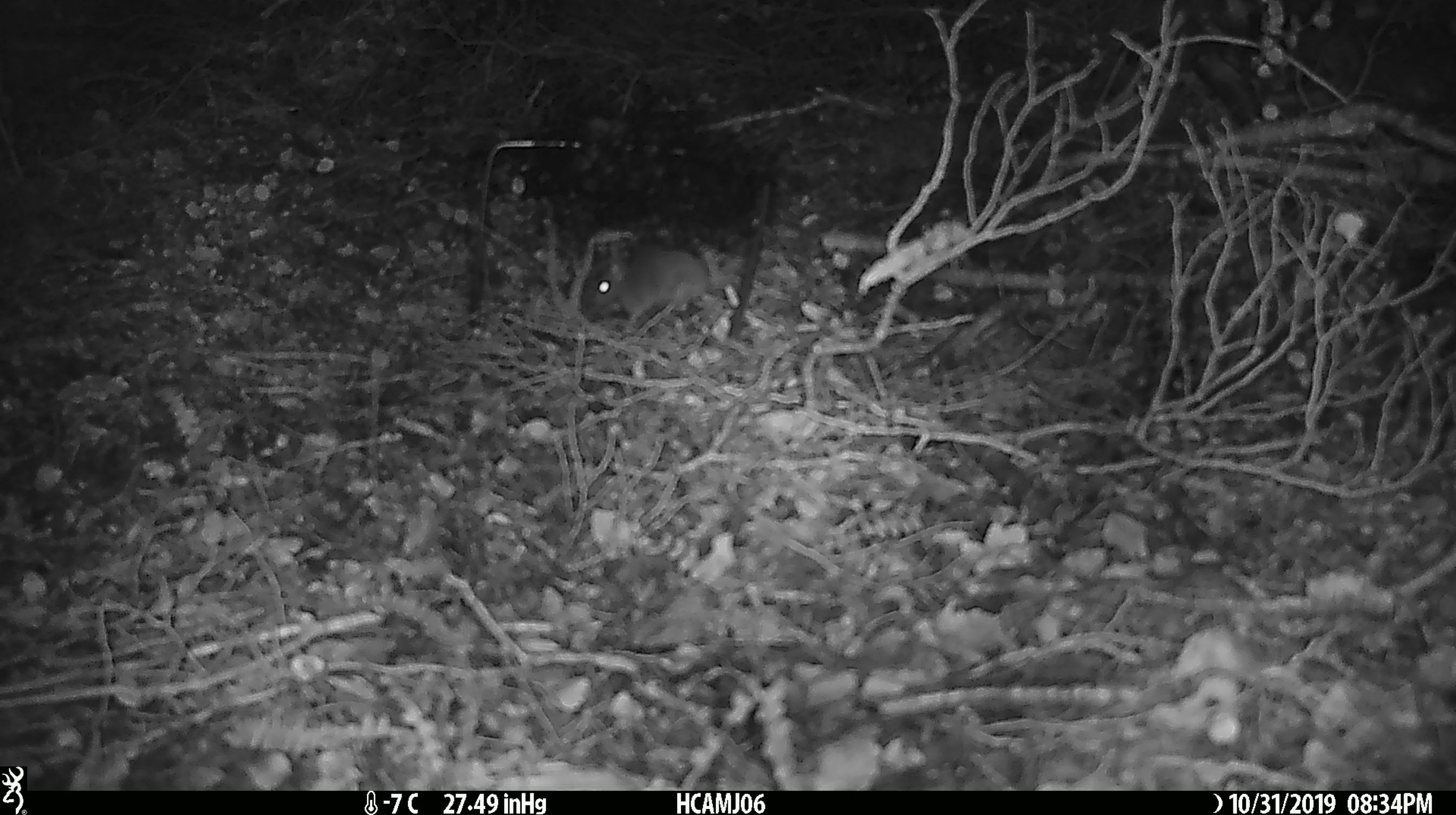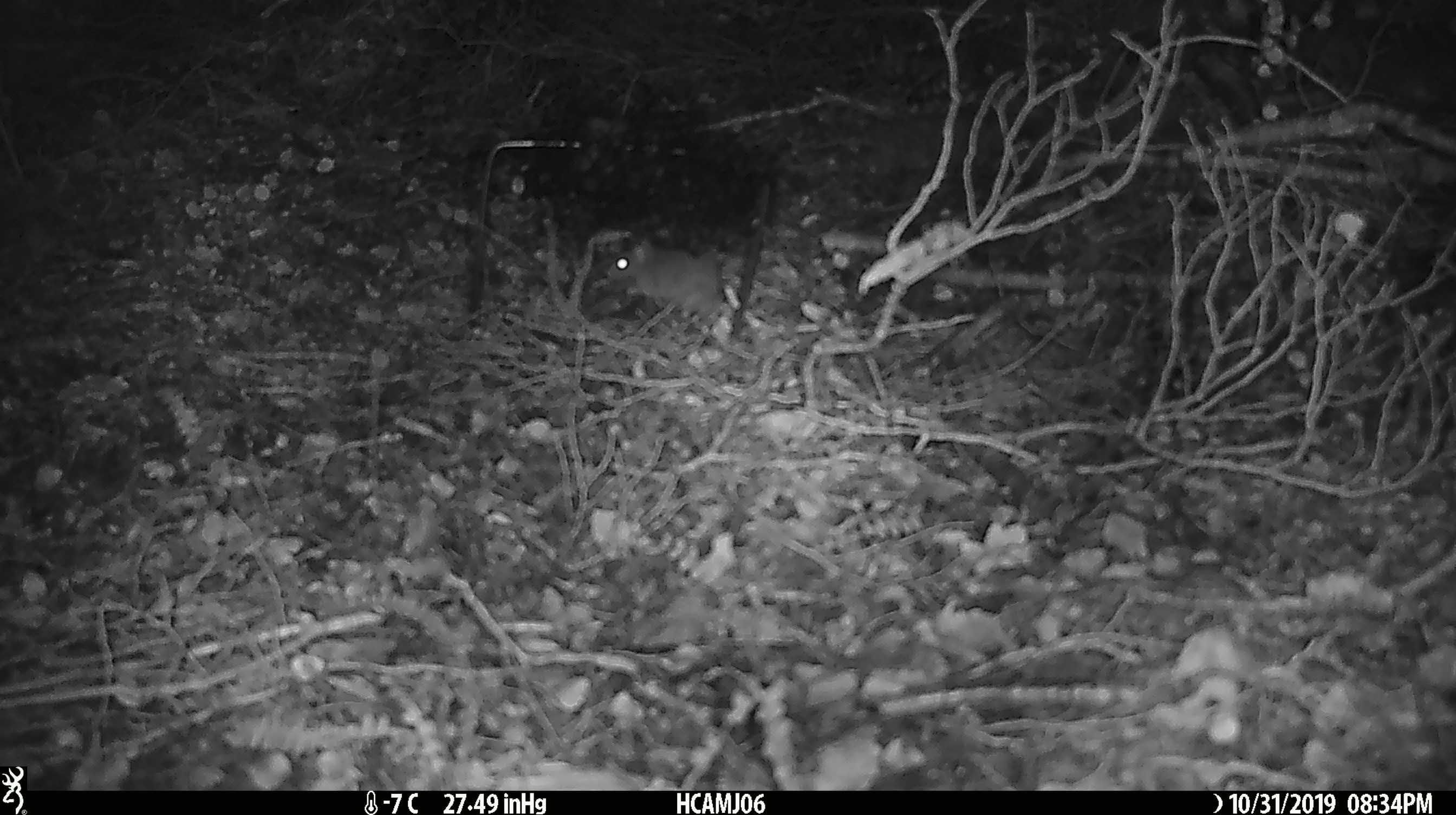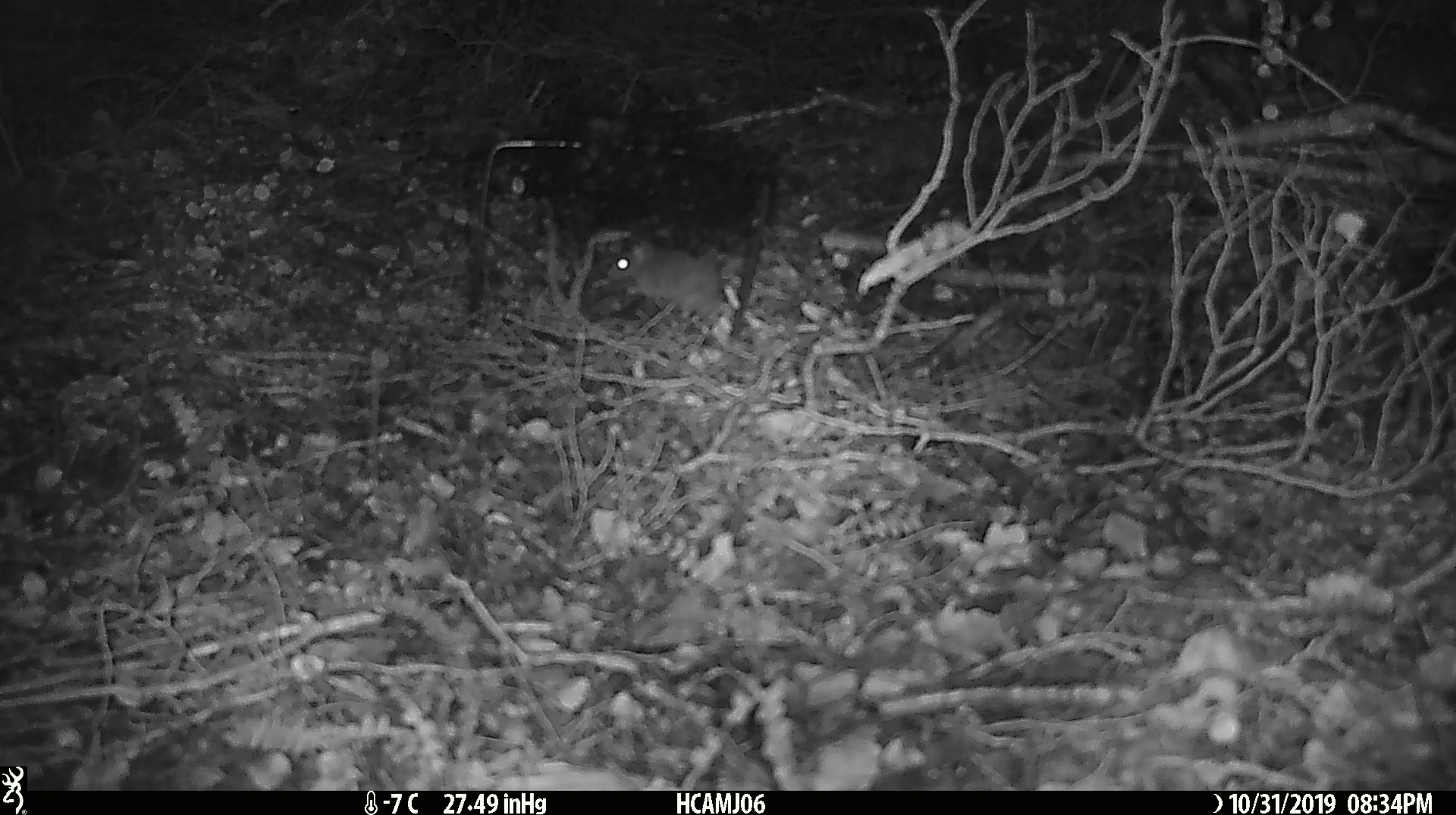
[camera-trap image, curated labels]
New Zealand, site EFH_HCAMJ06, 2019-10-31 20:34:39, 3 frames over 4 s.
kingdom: Animalia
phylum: Chordata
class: Mammalia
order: Rodentia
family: Muridae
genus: Mus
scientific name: Mus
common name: mouse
Mouse (Mus).